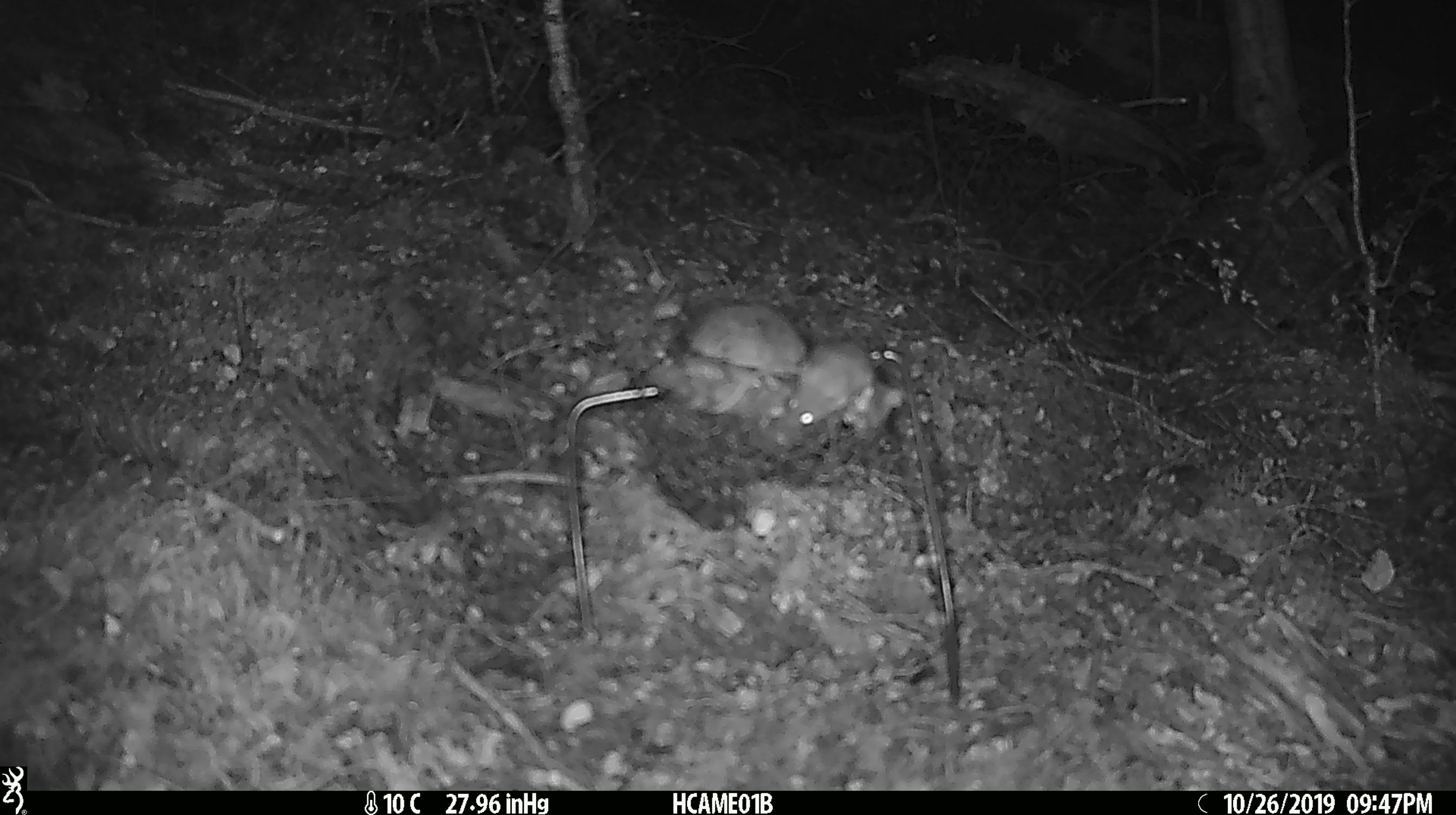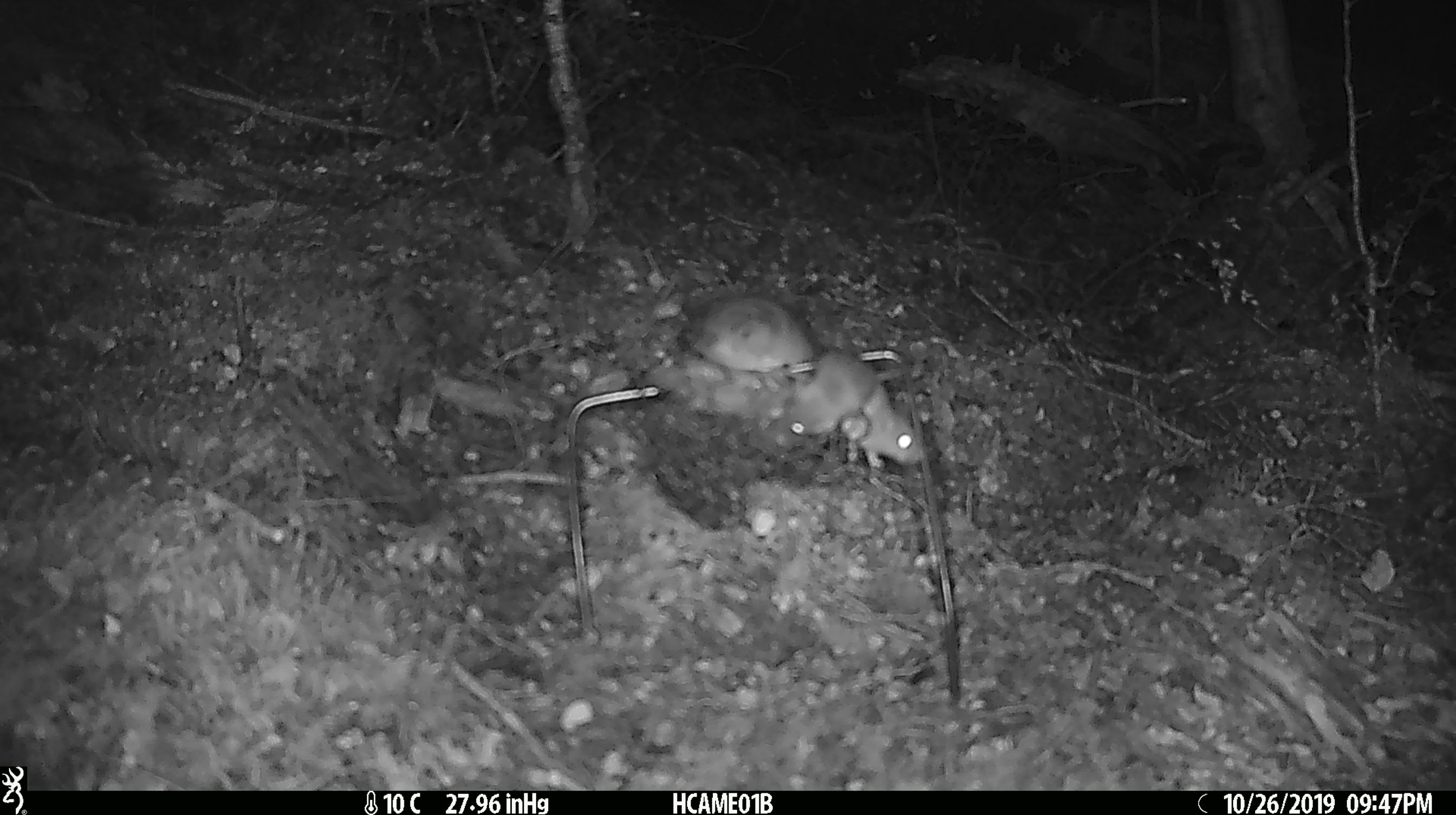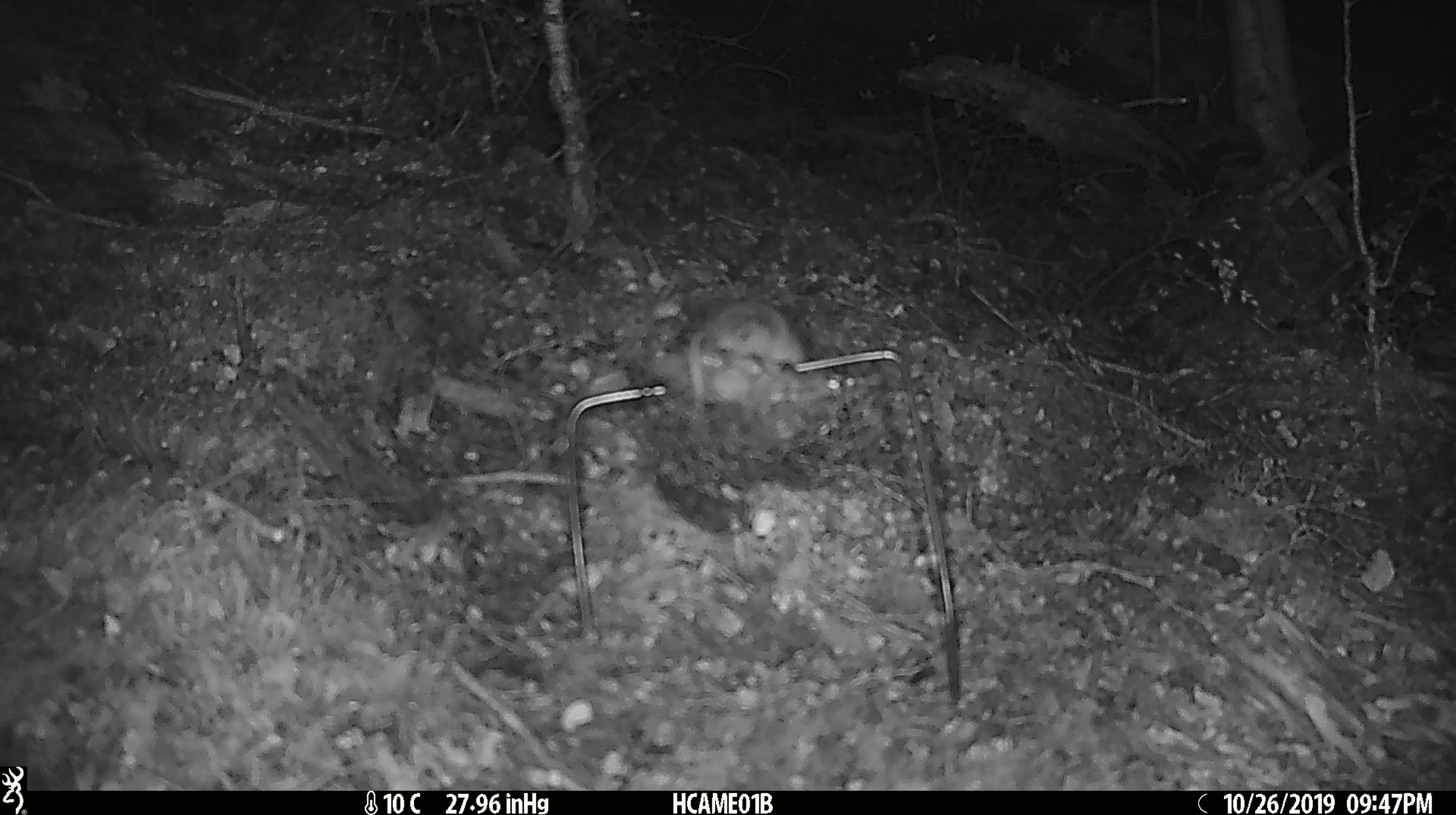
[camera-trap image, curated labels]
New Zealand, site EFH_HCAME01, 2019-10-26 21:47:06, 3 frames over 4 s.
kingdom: Animalia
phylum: Chordata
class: Mammalia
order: Rodentia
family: Muridae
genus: Mus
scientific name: Mus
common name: mouse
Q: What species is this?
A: Mouse (Mus).